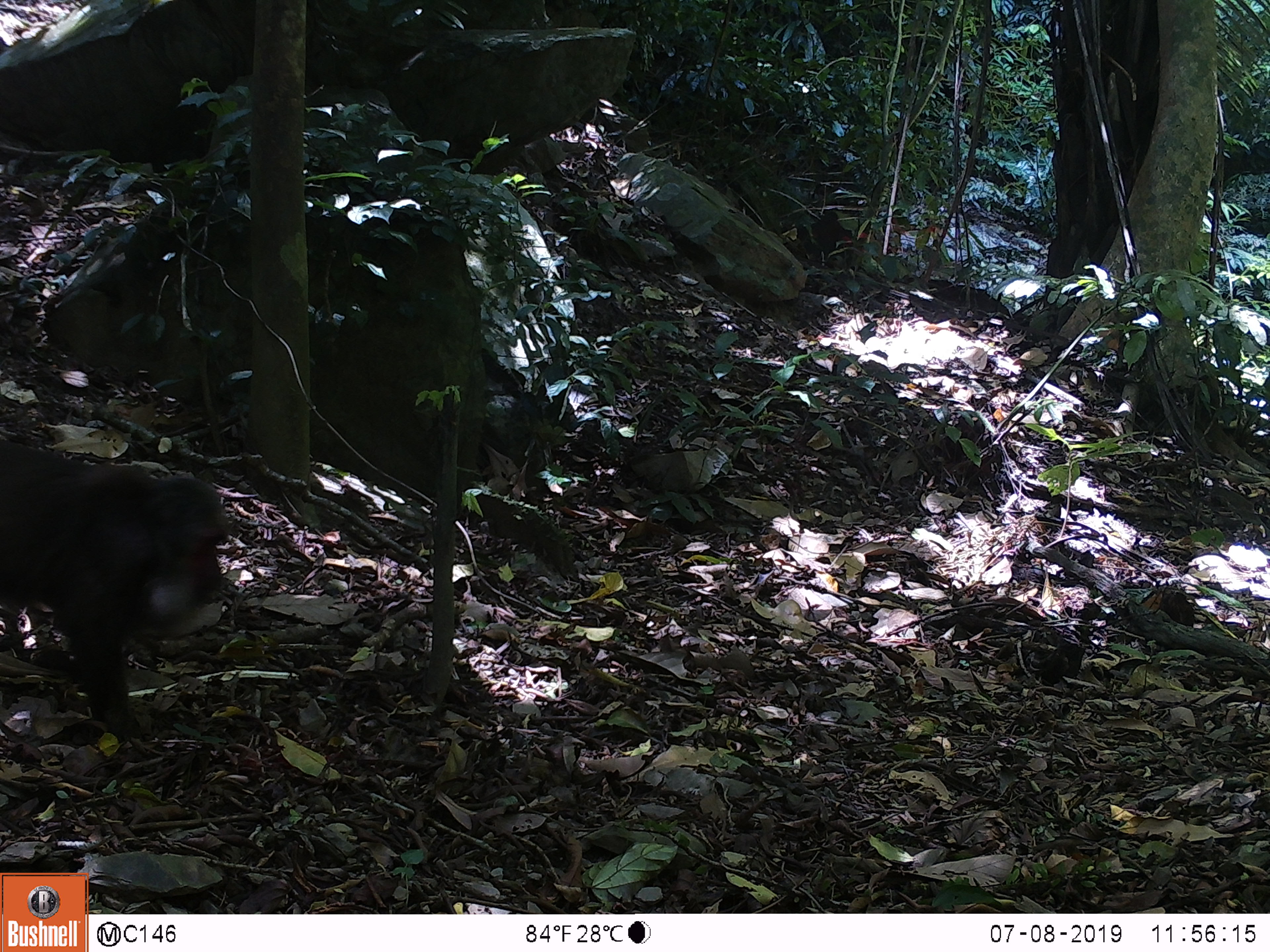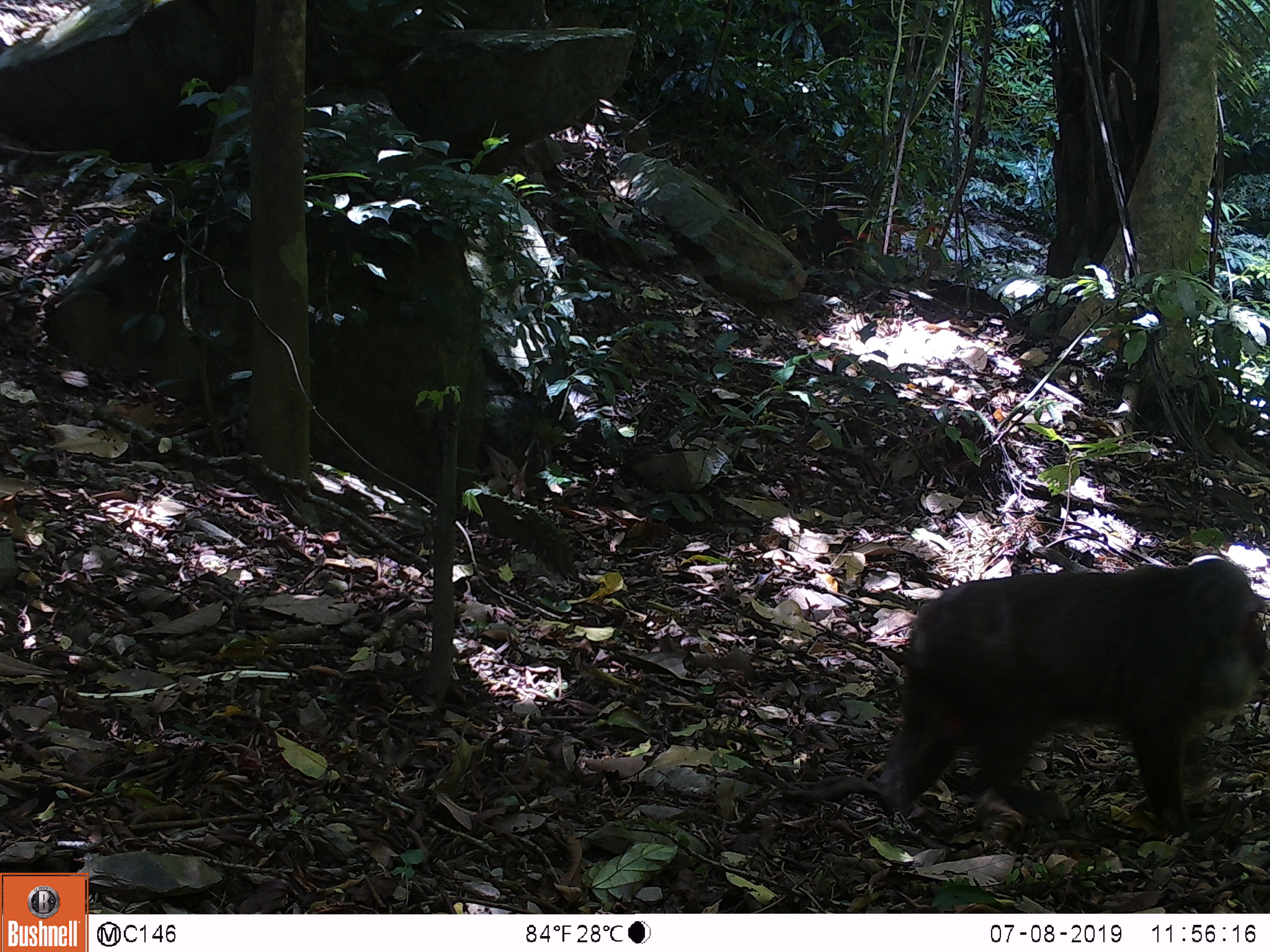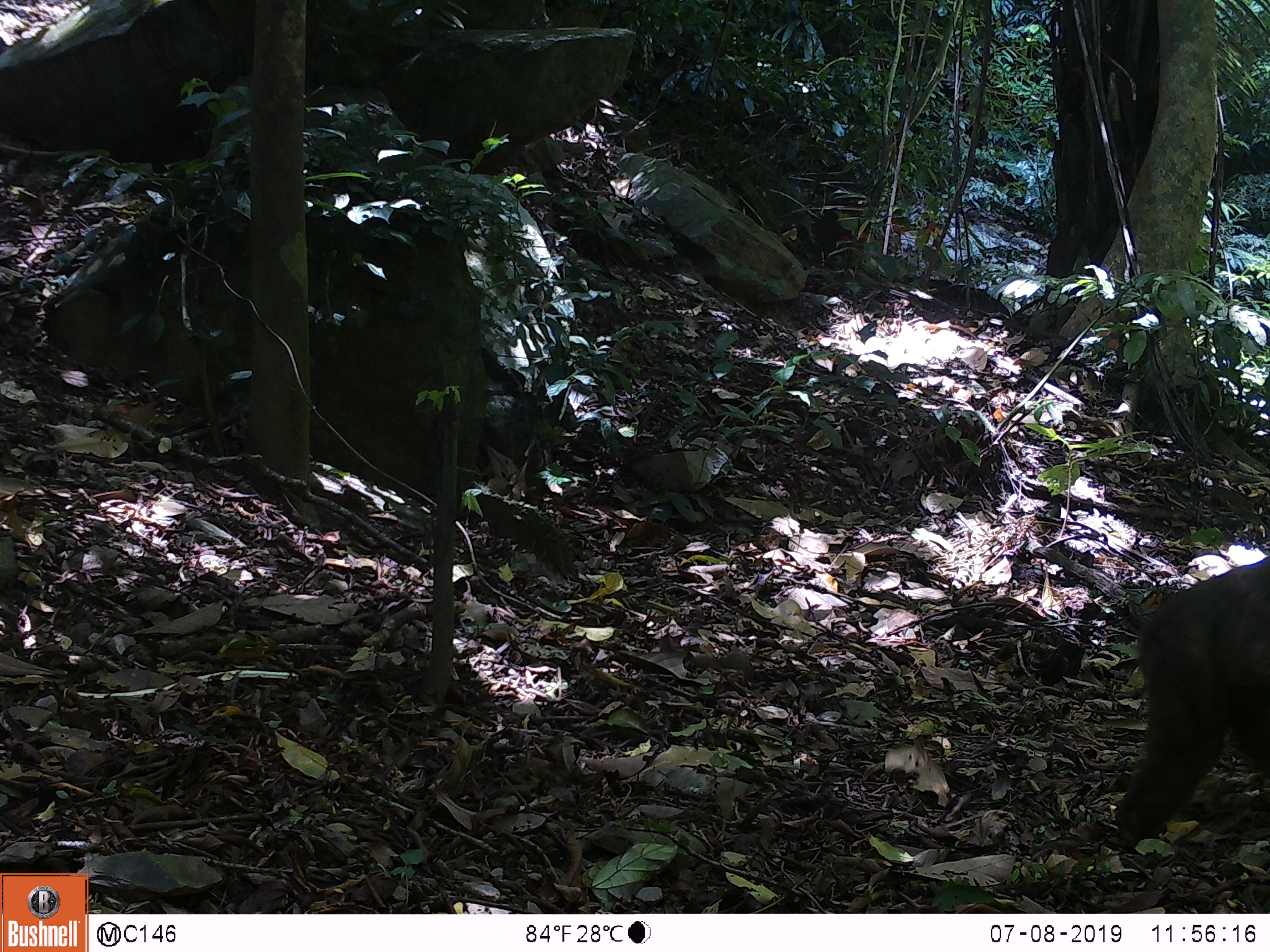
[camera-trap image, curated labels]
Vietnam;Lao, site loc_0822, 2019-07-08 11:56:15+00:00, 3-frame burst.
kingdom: Animalia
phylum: Chordata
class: Mammalia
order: Primates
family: Cercopithecidae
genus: Macaca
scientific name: Macaca arctoides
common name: stump-tailed macaque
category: stump tailed macaque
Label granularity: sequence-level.